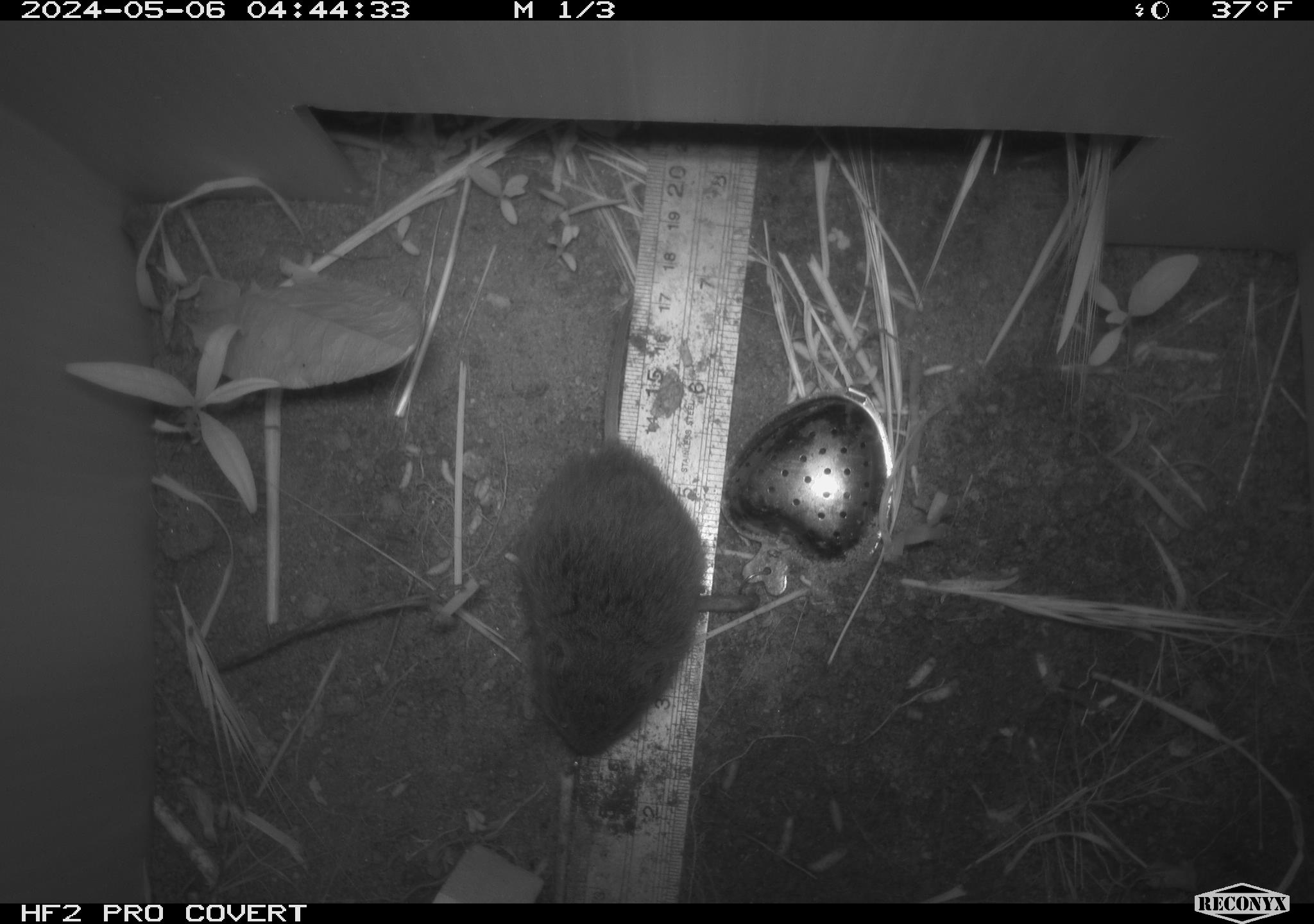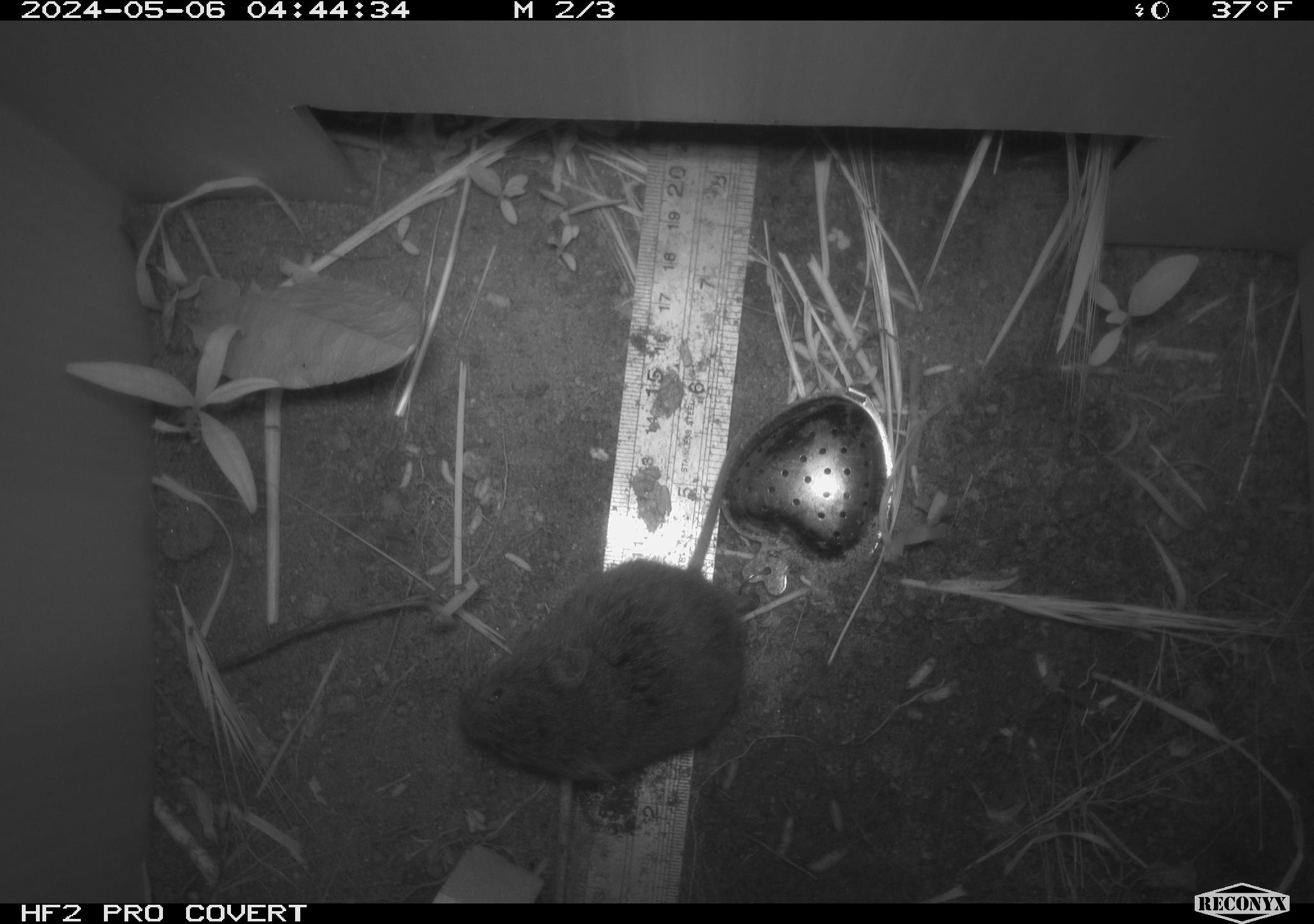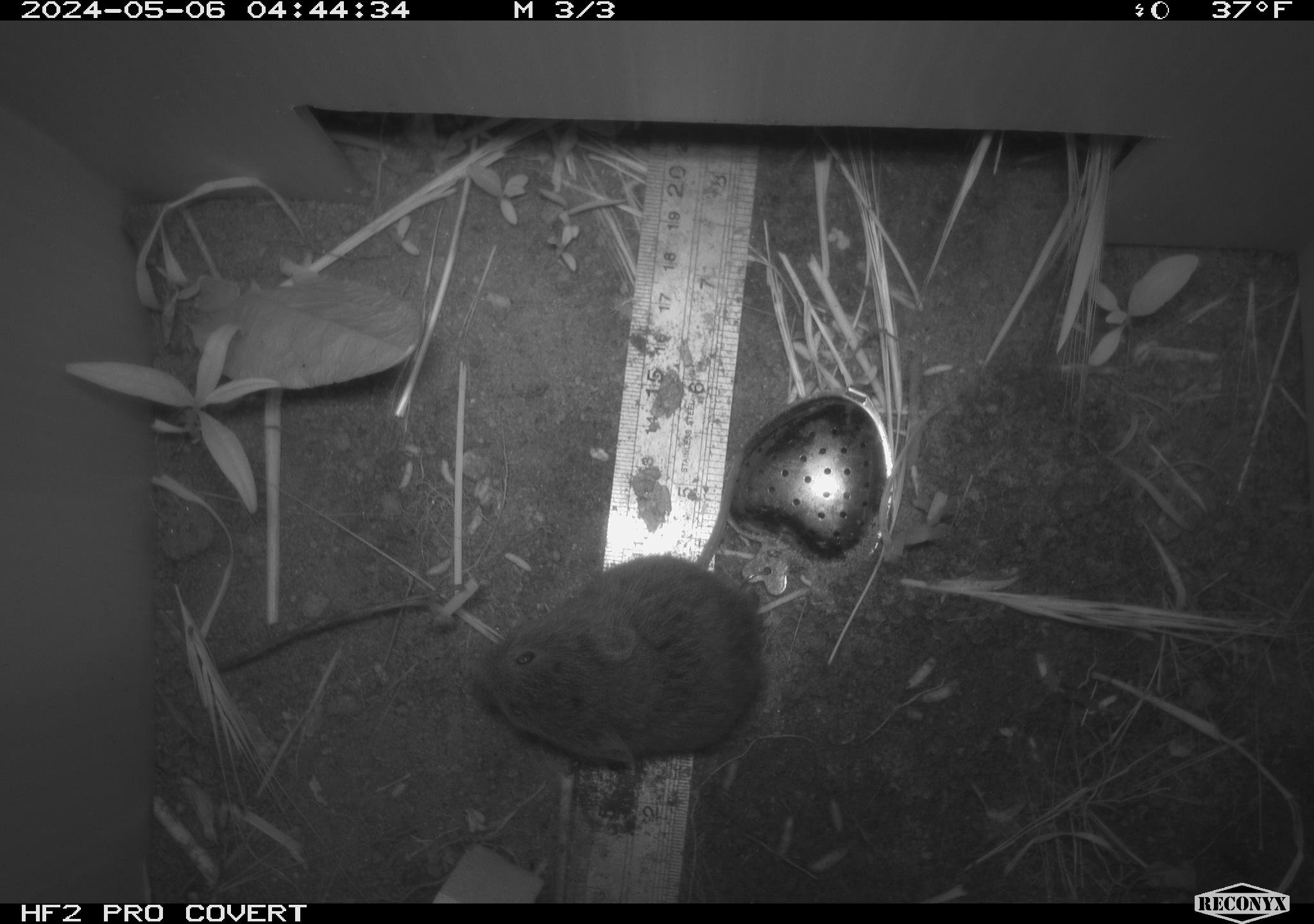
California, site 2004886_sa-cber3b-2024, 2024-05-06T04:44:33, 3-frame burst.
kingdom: Animalia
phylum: Chordata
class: Mammalia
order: Rodentia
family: Cricetidae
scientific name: Arvicolinae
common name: voles, lemmings, and muskrats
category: arvicolinae subfamily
Arvicolinae subfamily (voles, lemmings, and muskrats) (Arvicolinae).